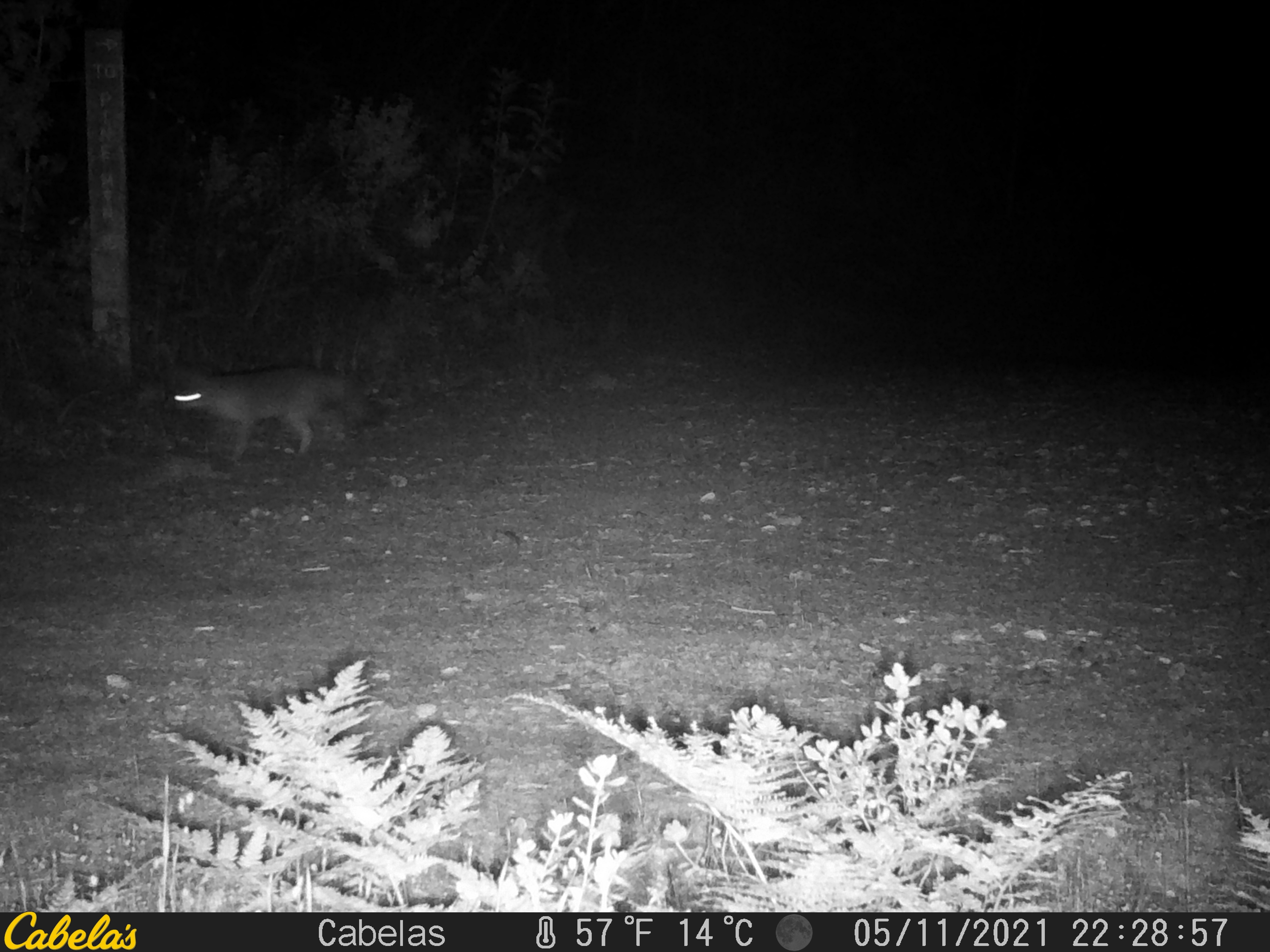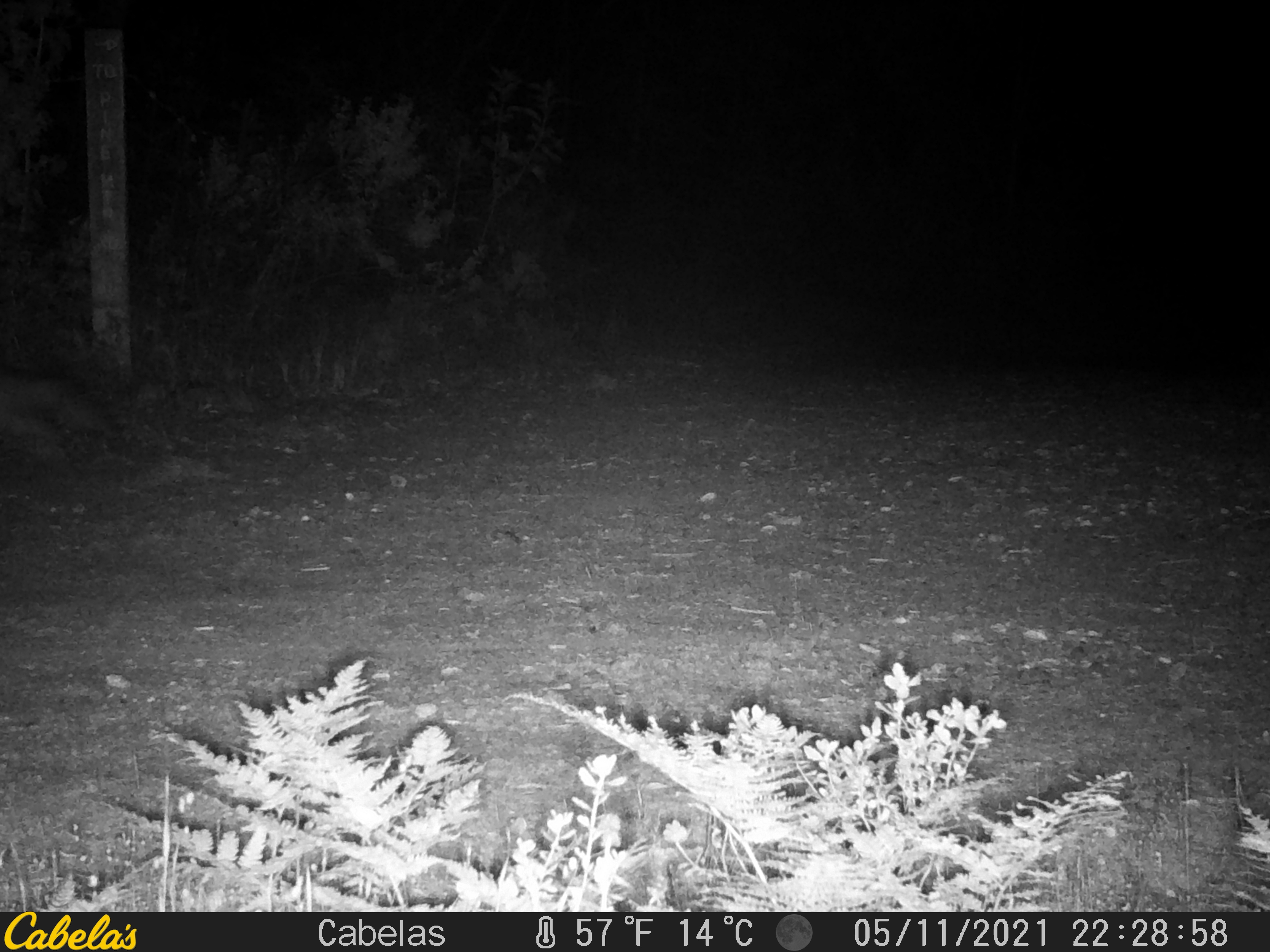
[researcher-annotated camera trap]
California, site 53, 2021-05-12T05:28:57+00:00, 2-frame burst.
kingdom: Animalia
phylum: Chordata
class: Mammalia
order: Carnivora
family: Canidae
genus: Urocyon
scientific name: Urocyon cinereoargenteus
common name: gray fox